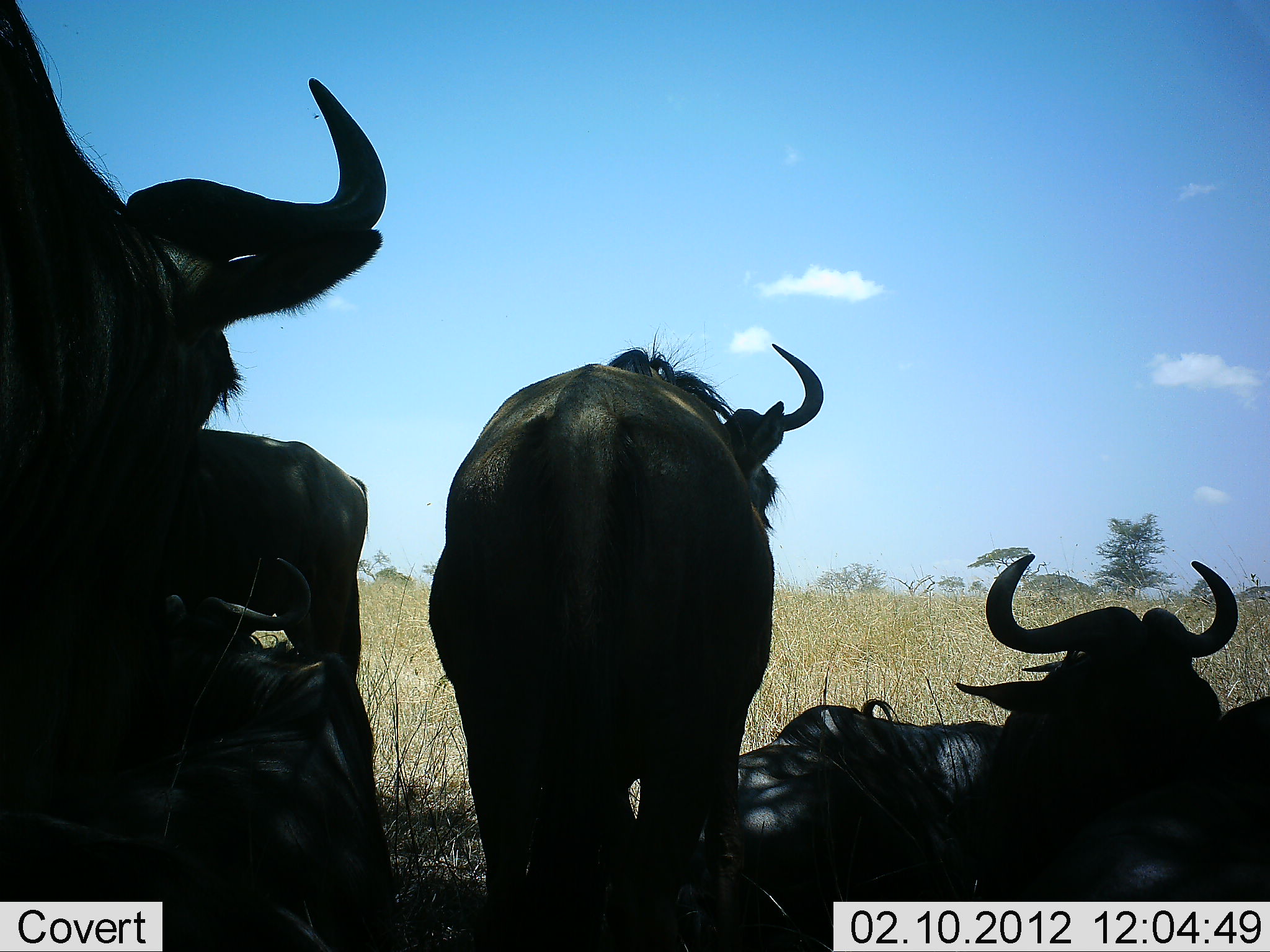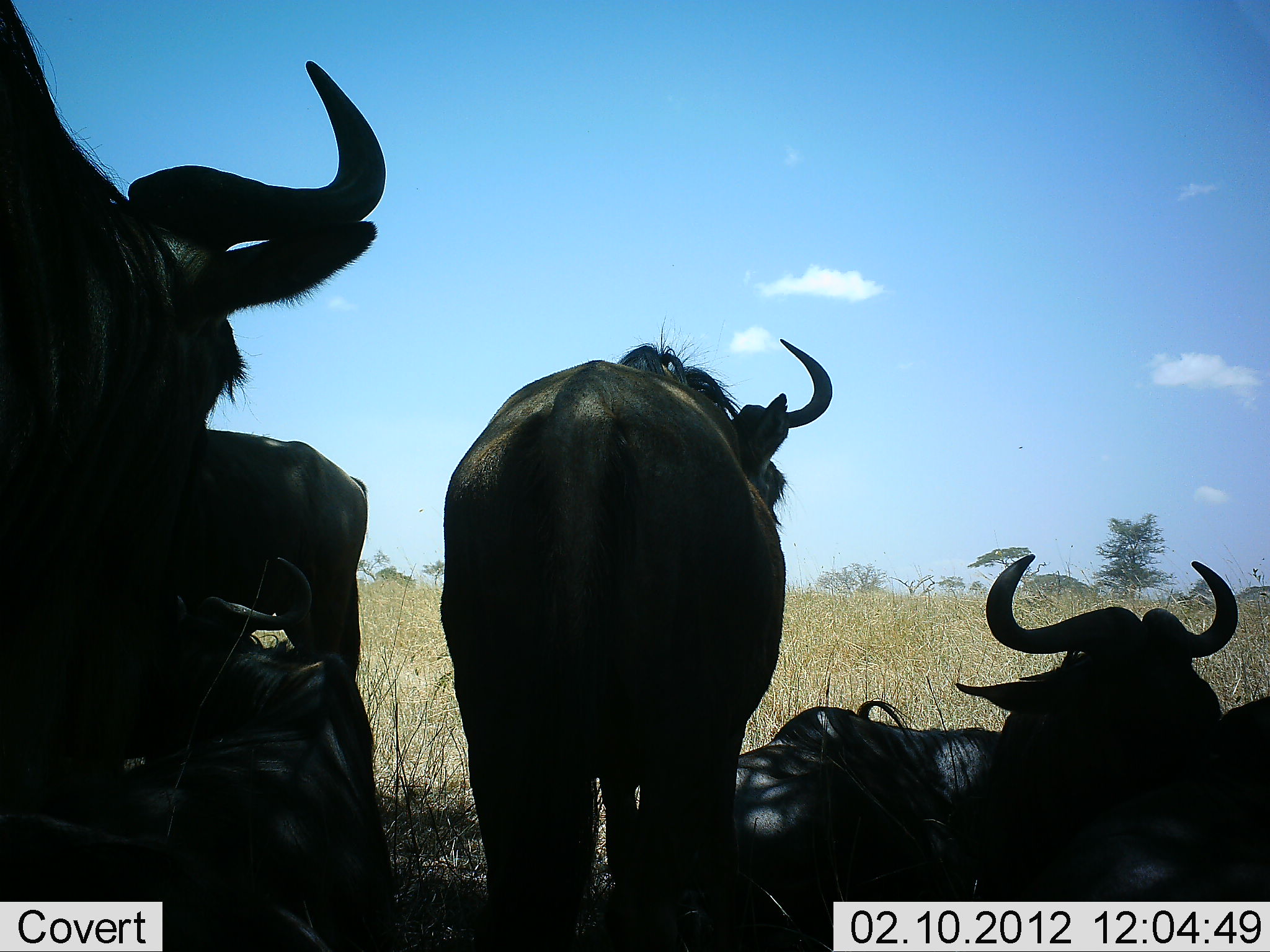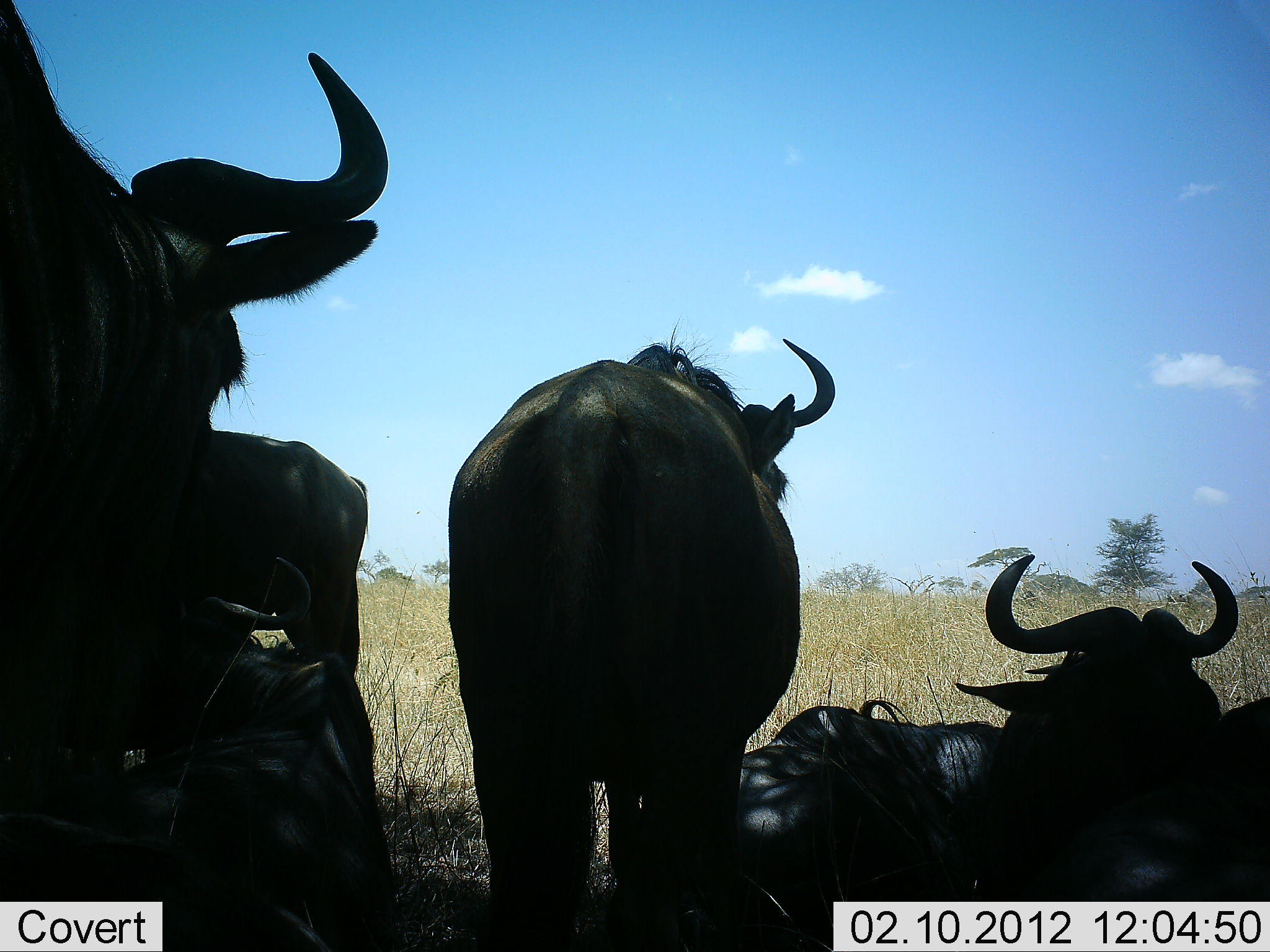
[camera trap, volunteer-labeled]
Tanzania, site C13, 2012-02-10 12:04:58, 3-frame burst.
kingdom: Animalia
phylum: Chordata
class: Mammalia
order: Artiodactyla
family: Bovidae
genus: Connochaetes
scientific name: Connochaetes taurinus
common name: blue wildebeest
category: wildebeest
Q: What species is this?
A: Wildebeest (blue wildebeest) (Connochaetes taurinus).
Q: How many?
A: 6.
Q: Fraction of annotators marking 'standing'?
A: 77%.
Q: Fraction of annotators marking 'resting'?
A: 100%.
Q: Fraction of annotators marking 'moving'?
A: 5%.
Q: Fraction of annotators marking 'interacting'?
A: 9%.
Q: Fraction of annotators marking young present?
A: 0%.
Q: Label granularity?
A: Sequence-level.